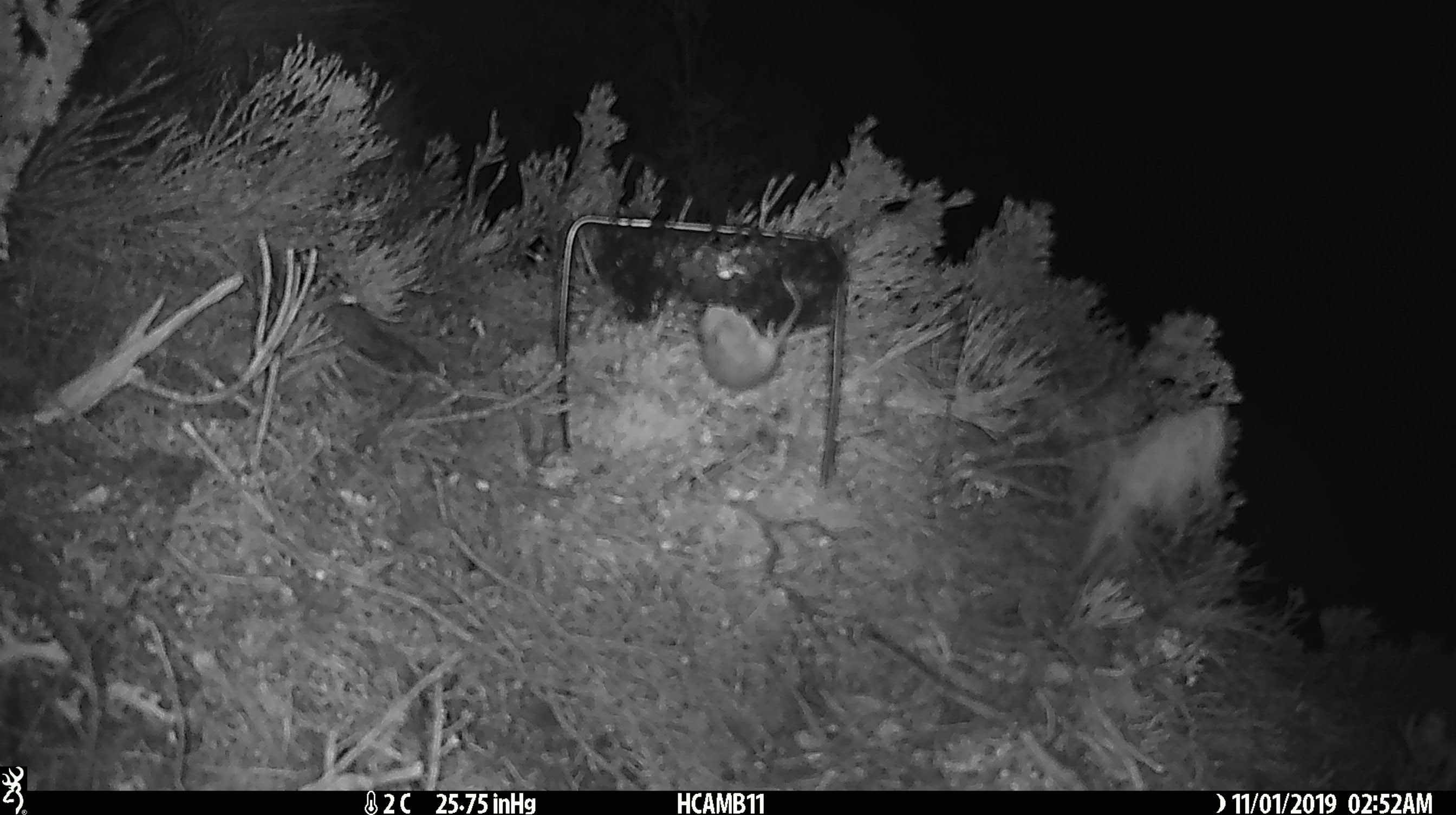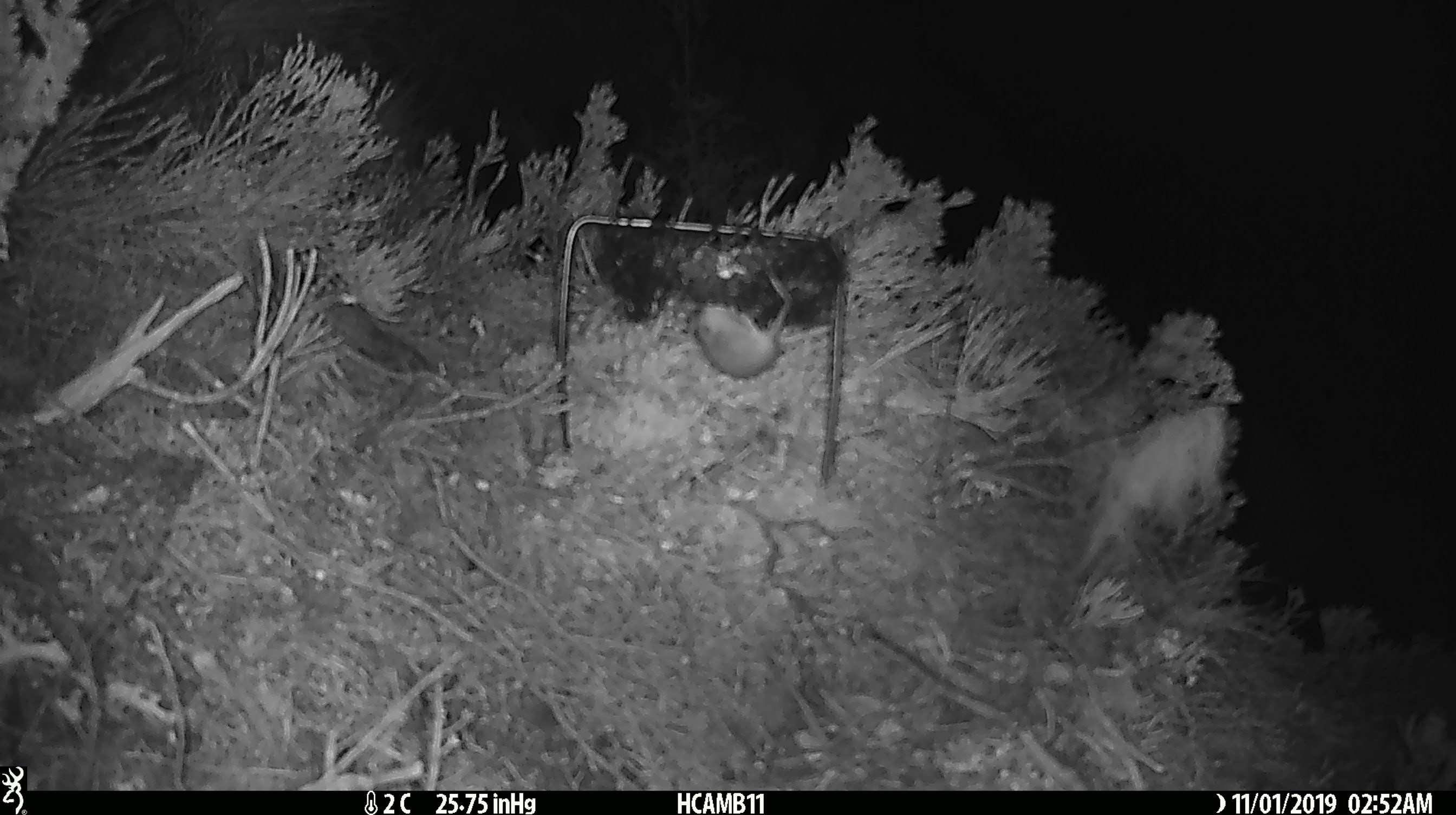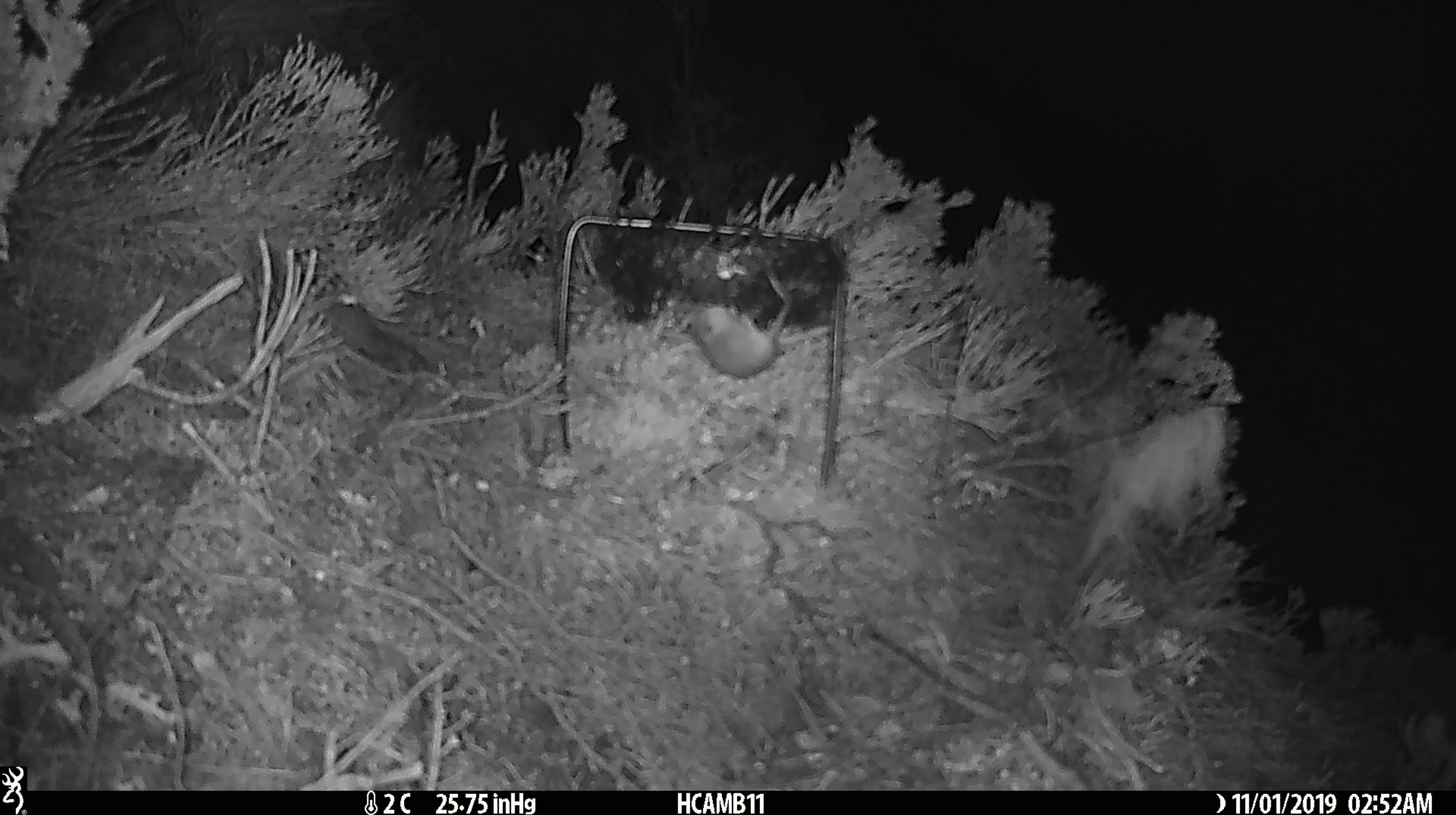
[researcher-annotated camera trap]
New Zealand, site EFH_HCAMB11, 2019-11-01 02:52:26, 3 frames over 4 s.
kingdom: Animalia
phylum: Chordata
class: Mammalia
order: Rodentia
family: Muridae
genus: Mus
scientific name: Mus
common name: mouse